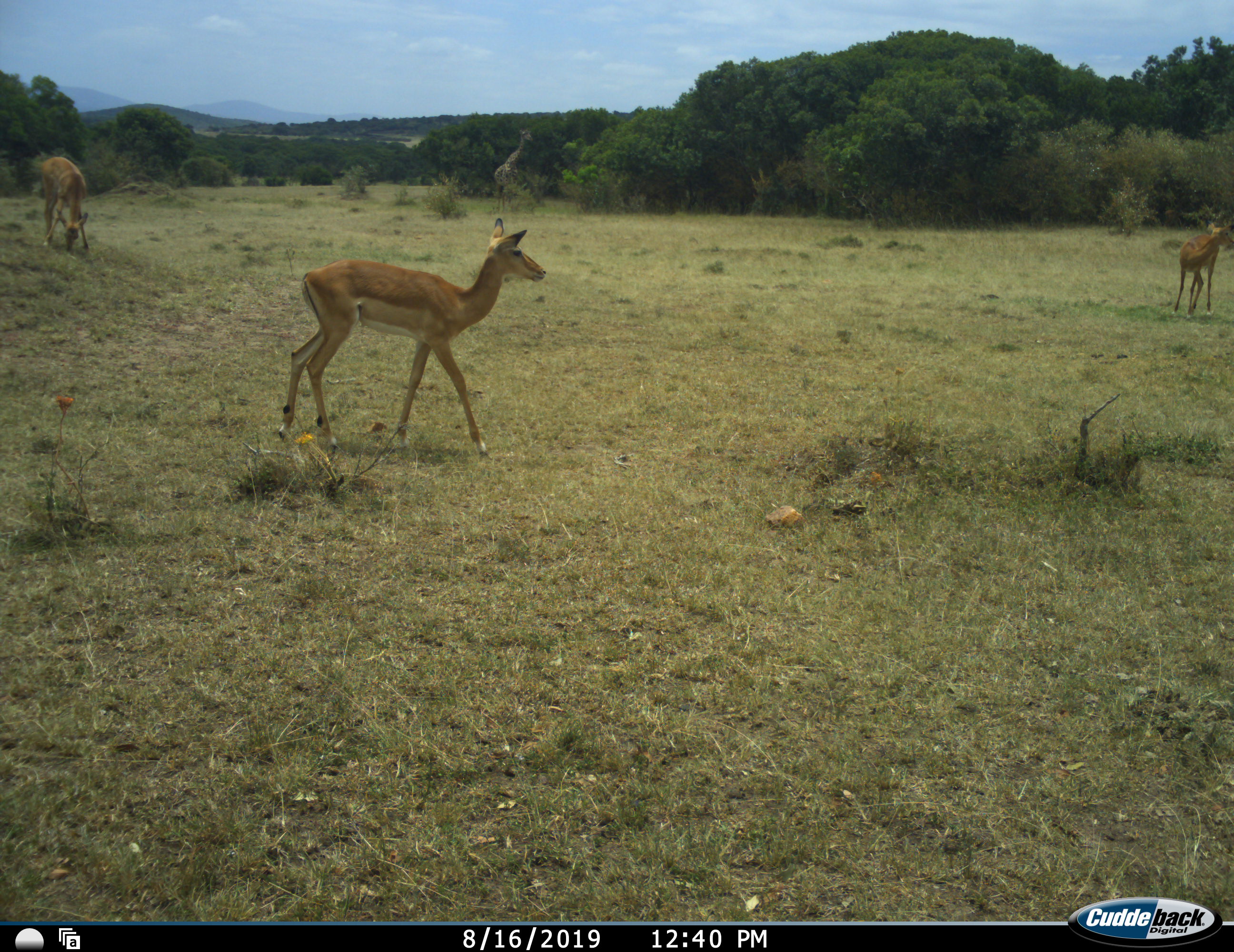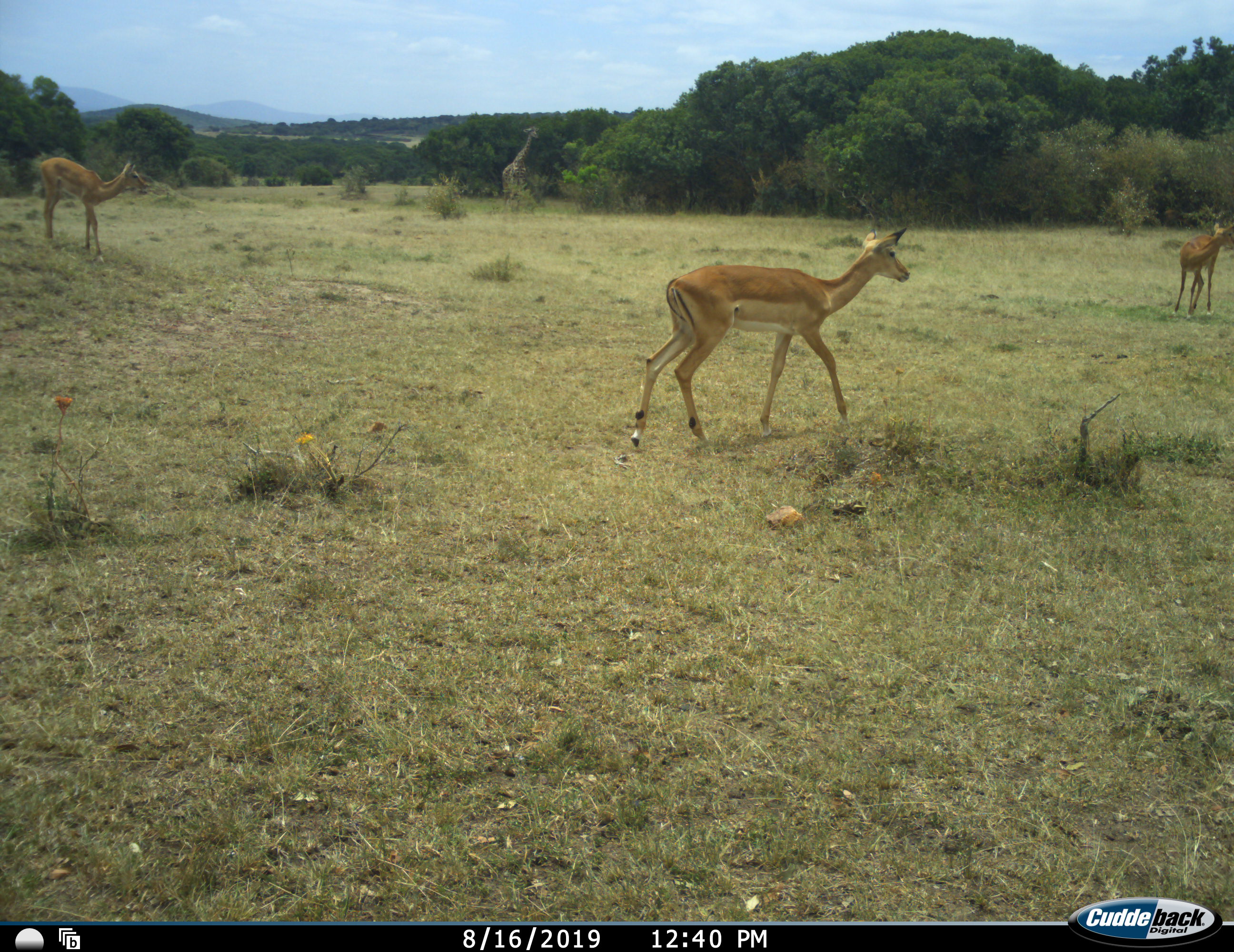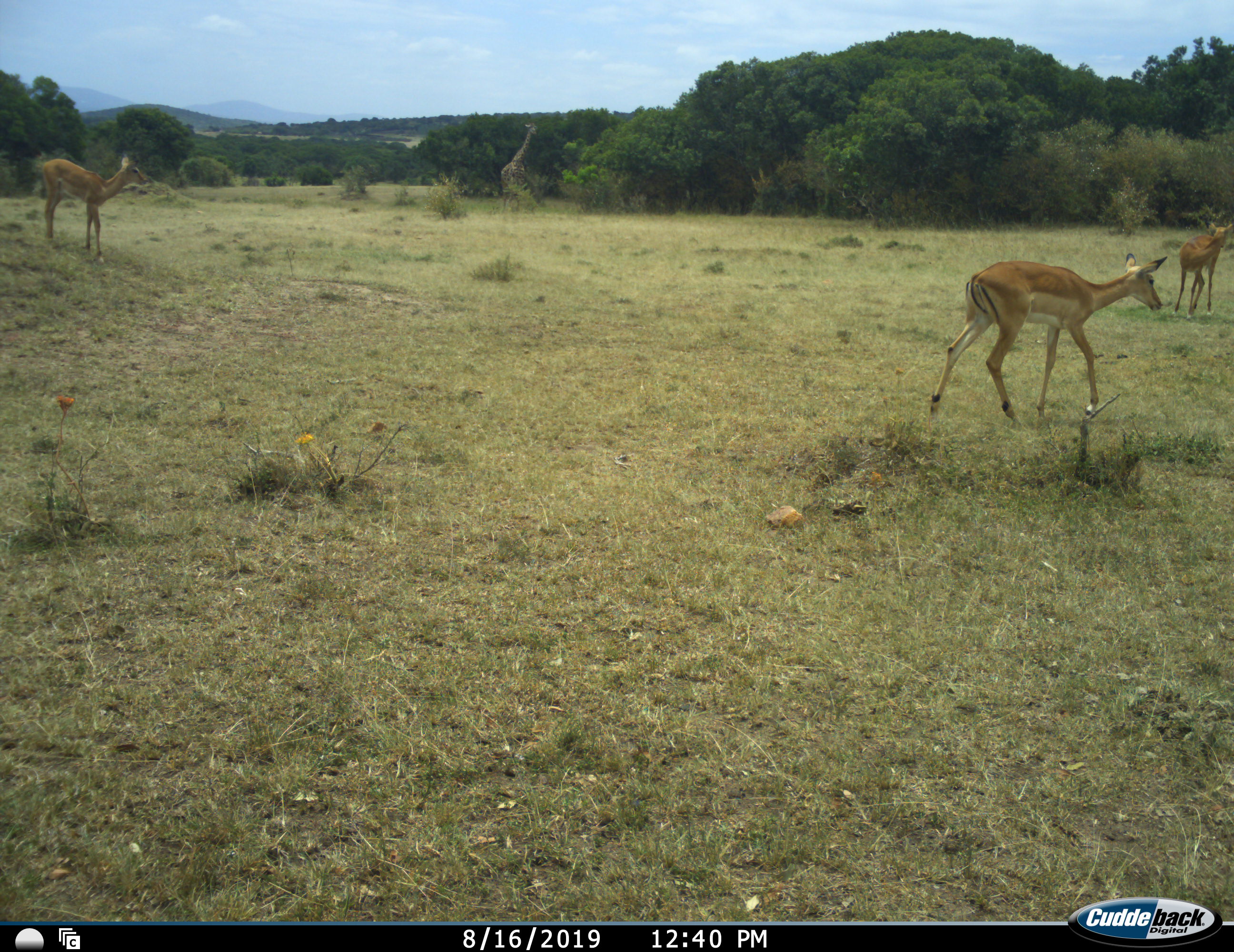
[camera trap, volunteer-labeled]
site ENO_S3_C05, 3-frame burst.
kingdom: Animalia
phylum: Chordata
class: Mammalia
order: Artiodactyla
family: Bovidae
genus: Aepyceros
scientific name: Aepyceros melampus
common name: impala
Impala (Aepyceros melampus), count 3. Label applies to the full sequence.